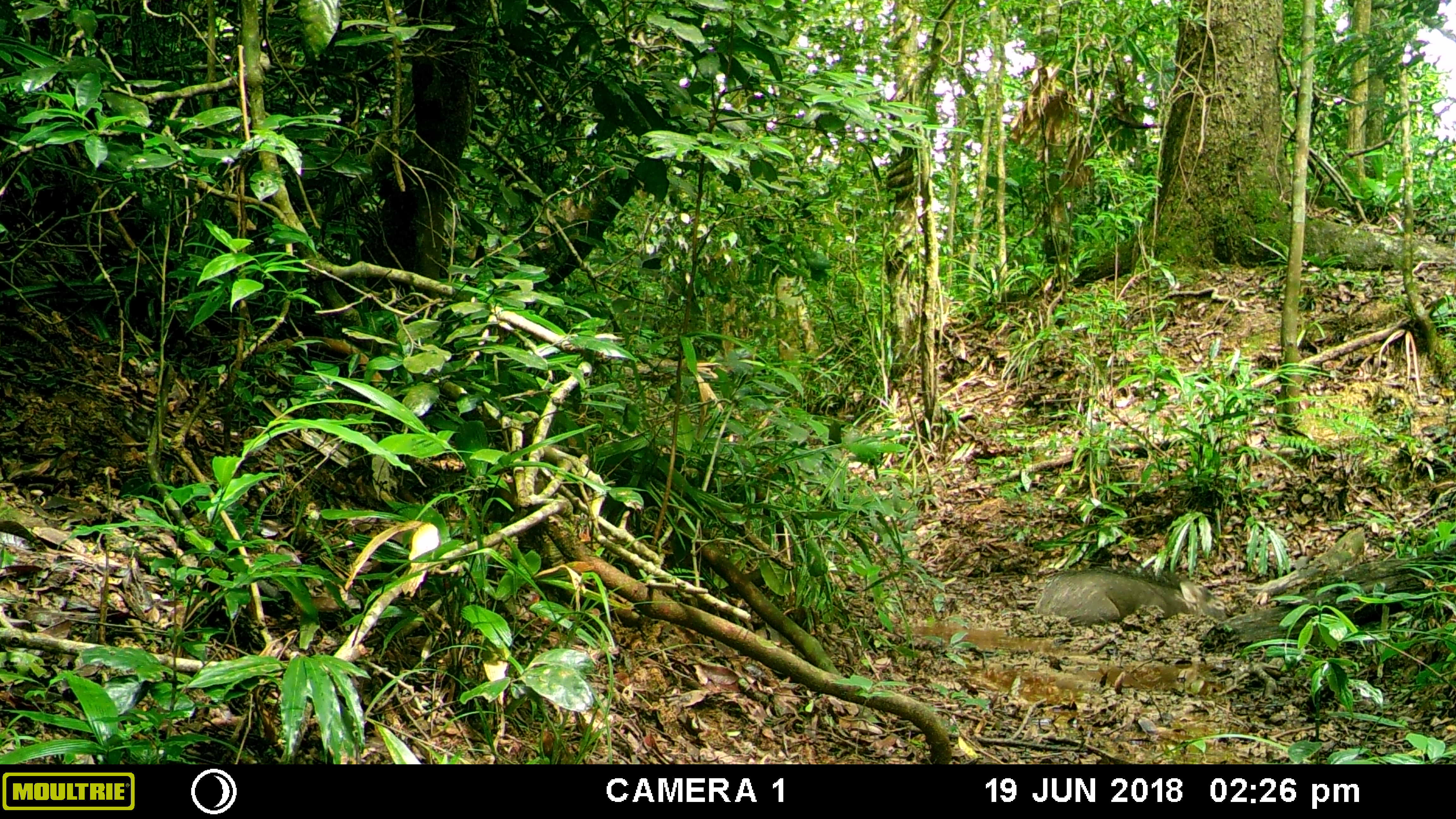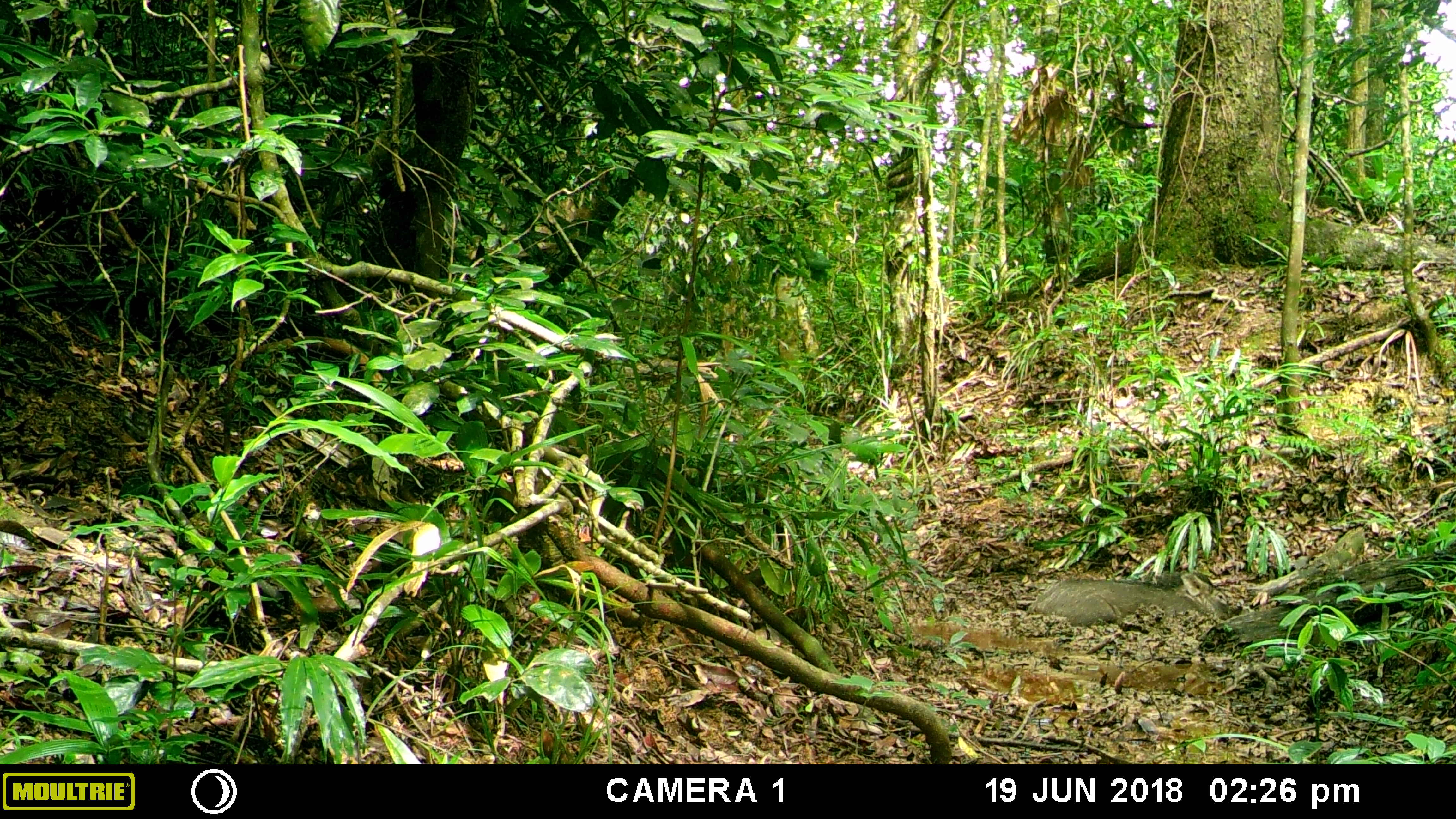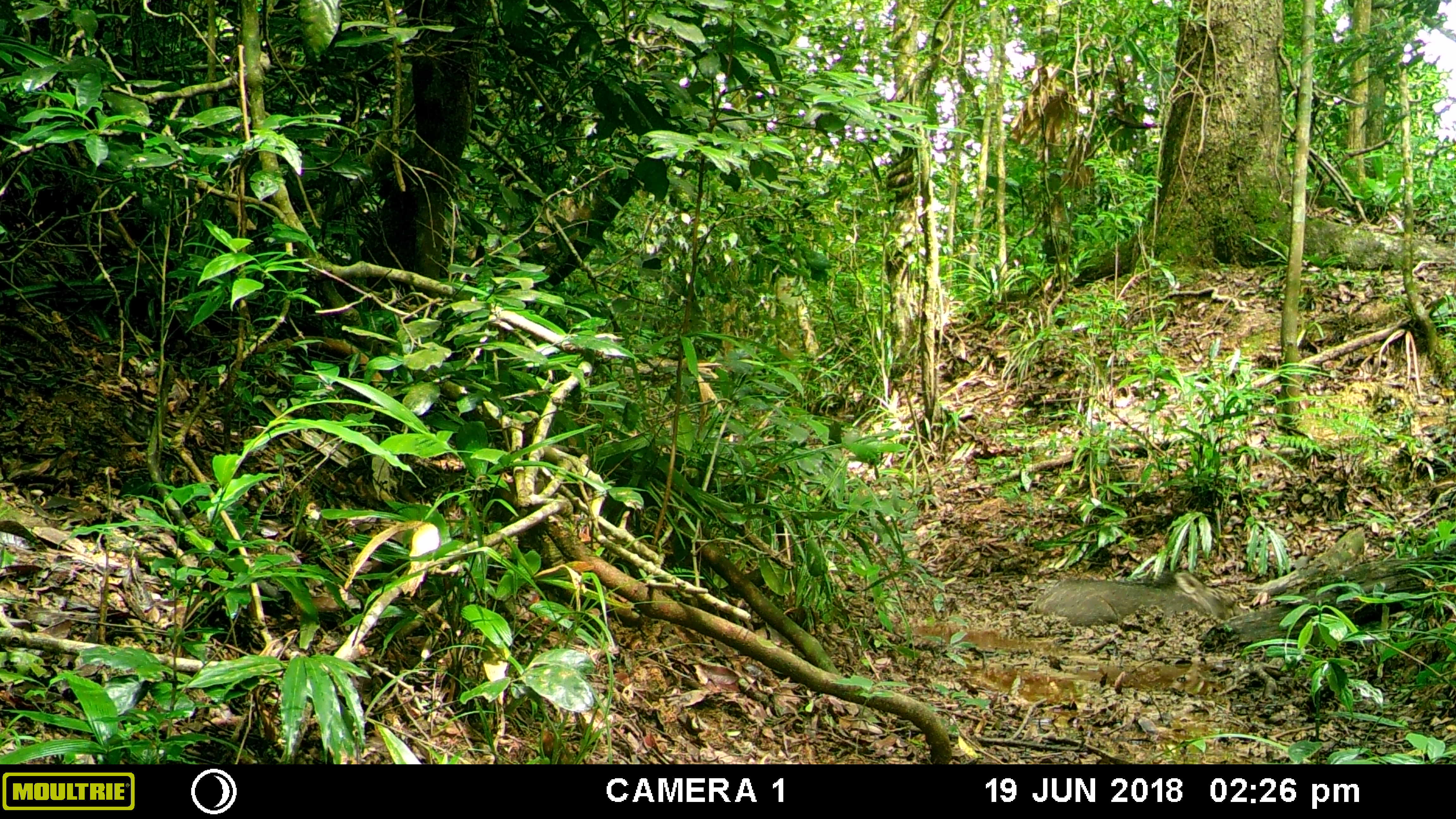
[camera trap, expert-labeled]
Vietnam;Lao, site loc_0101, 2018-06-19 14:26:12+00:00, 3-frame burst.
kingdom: Animalia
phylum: Chordata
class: Mammalia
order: Artiodactyla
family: Suidae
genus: Sus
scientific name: Sus scrofa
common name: eurasian wild pig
Eurasian wild pig (Sus scrofa). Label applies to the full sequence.